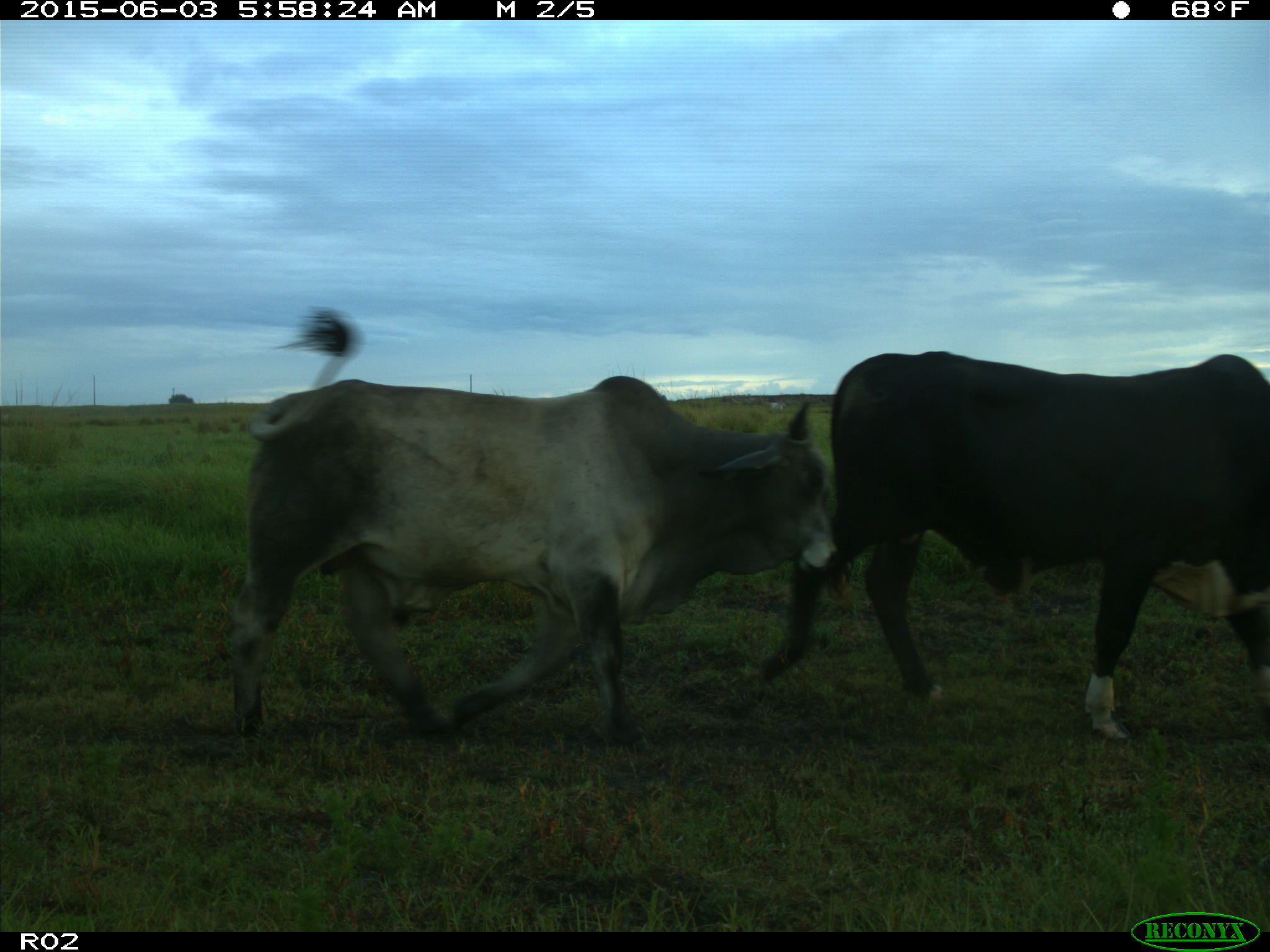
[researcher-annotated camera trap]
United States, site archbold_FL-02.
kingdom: Animalia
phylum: Chordata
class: Mammalia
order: Artiodactyla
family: Bovidae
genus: Bos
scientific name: Bos taurus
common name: domestic cow